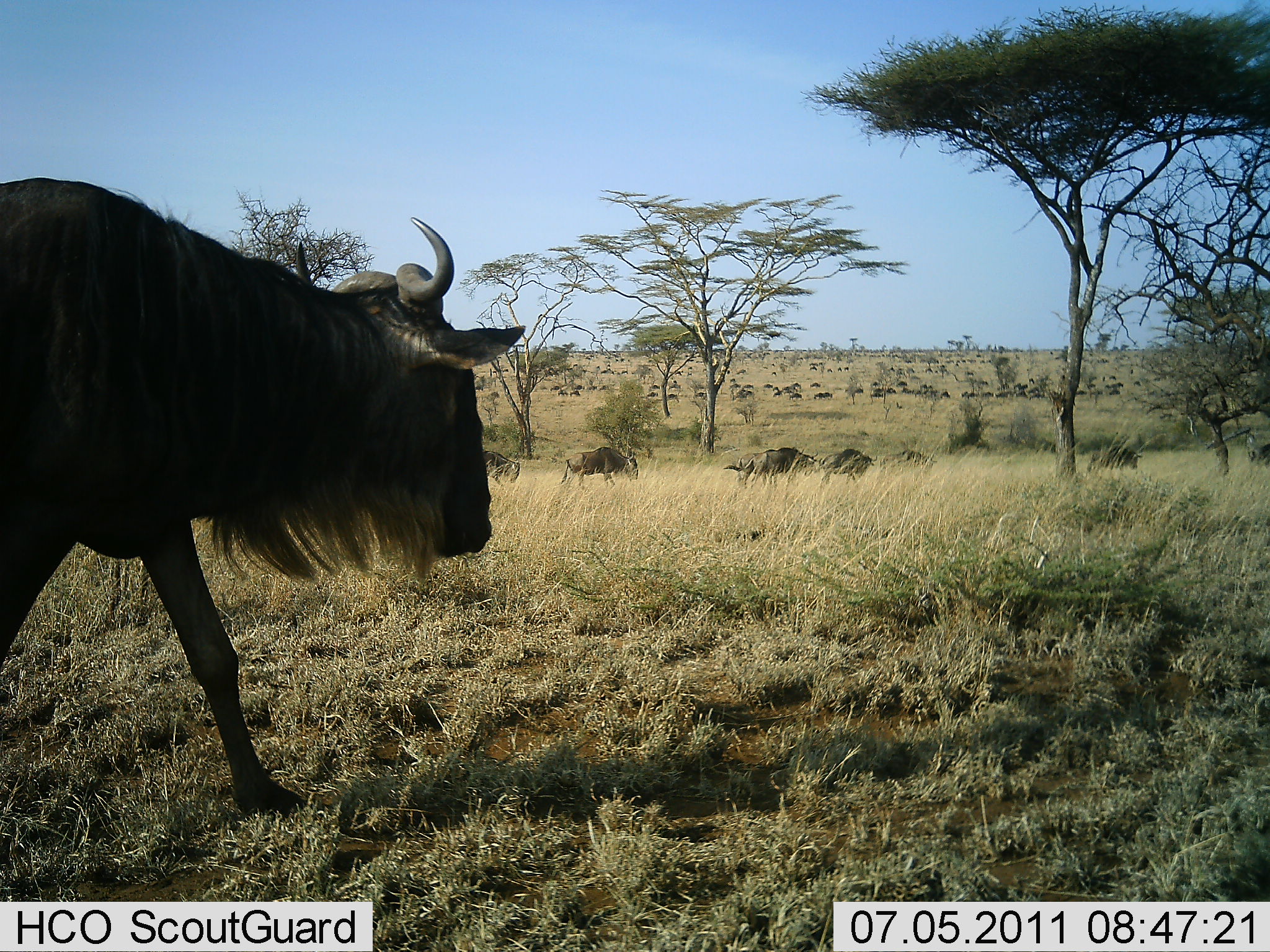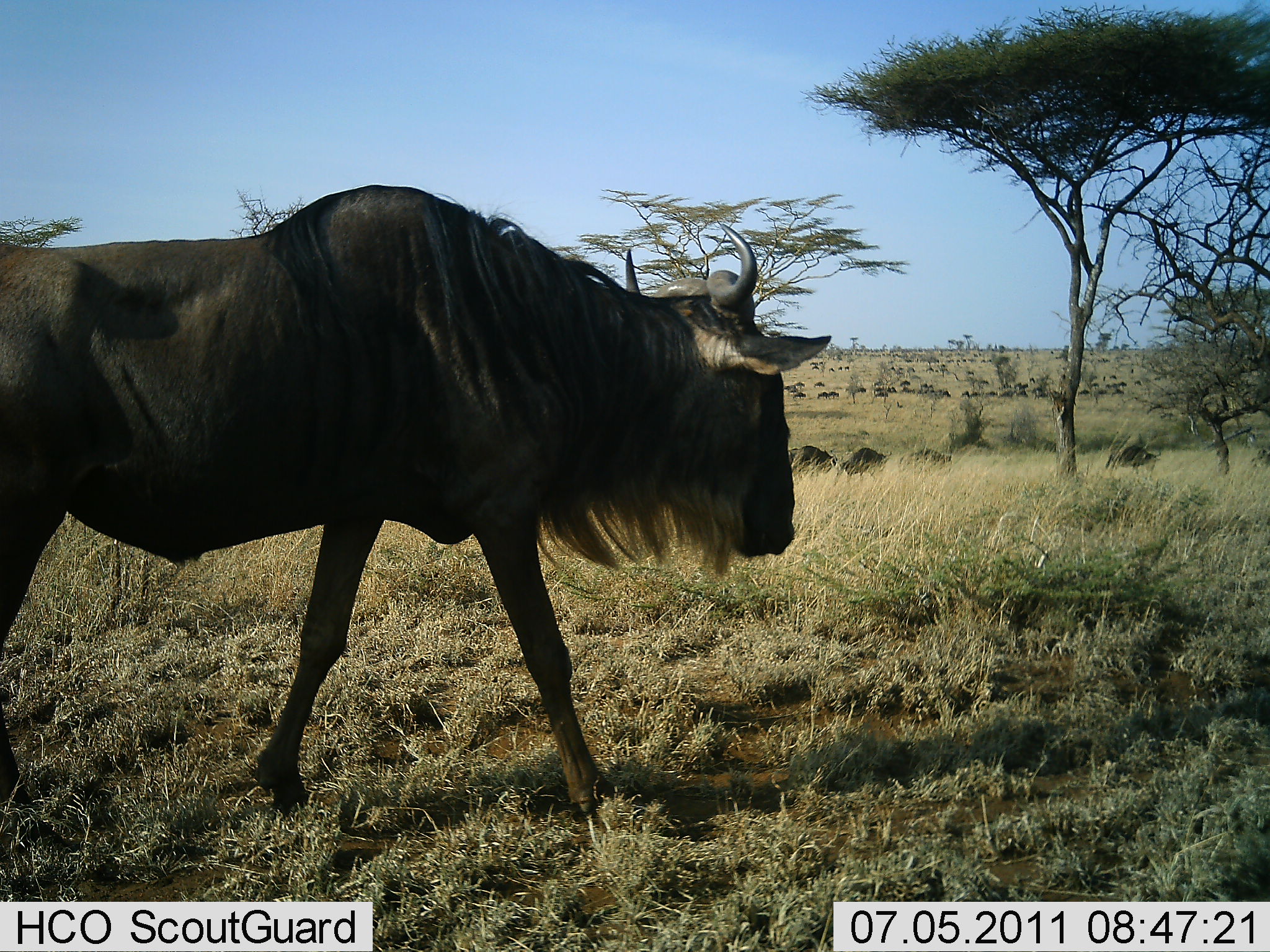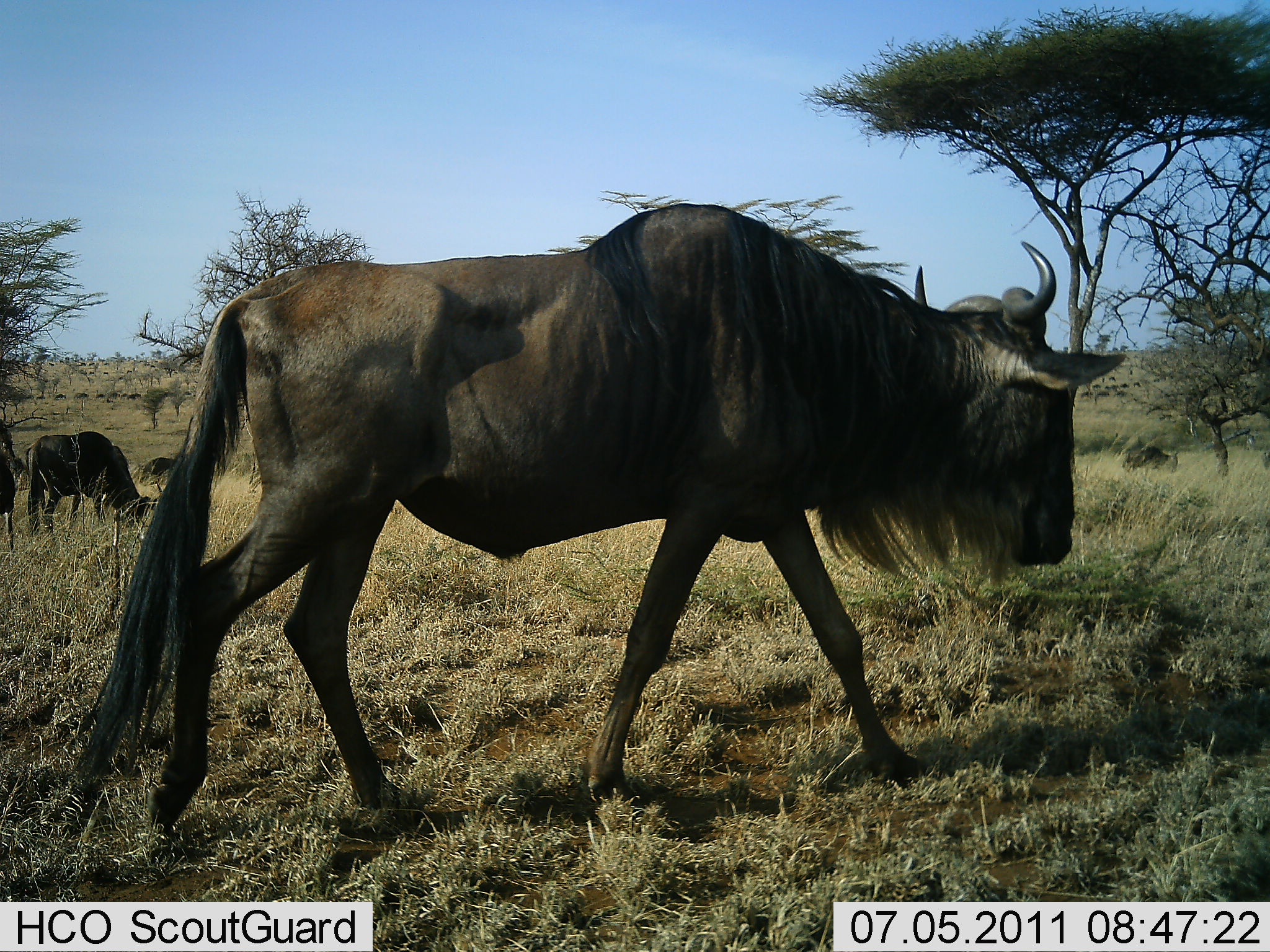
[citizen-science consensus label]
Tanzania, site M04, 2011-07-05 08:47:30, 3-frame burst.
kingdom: Animalia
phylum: Chordata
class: Mammalia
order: Artiodactyla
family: Bovidae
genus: Connochaetes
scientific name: Connochaetes taurinus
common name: blue wildebeest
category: wildebeest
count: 51+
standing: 13%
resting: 7%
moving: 100%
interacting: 7%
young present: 0%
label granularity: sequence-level